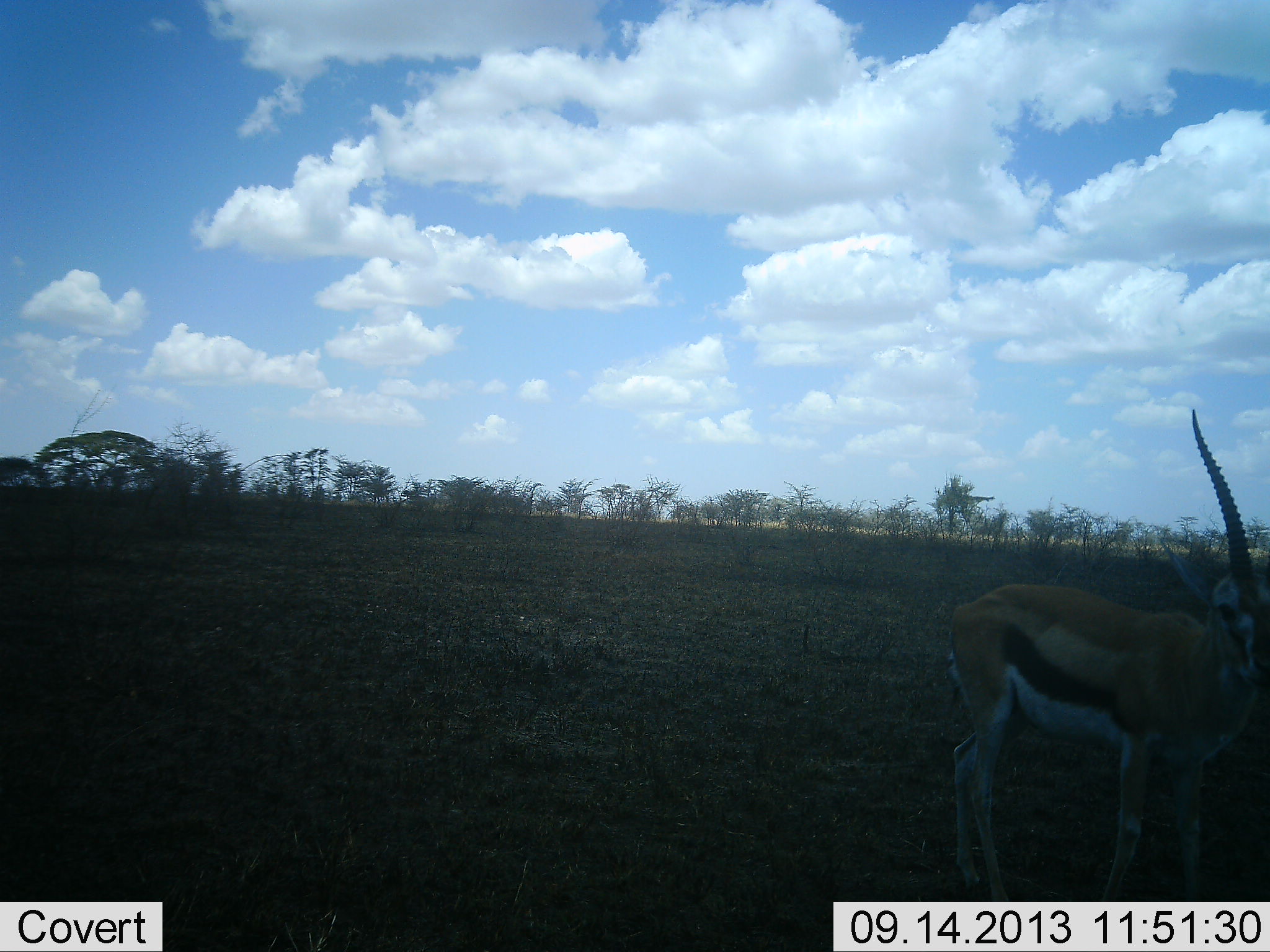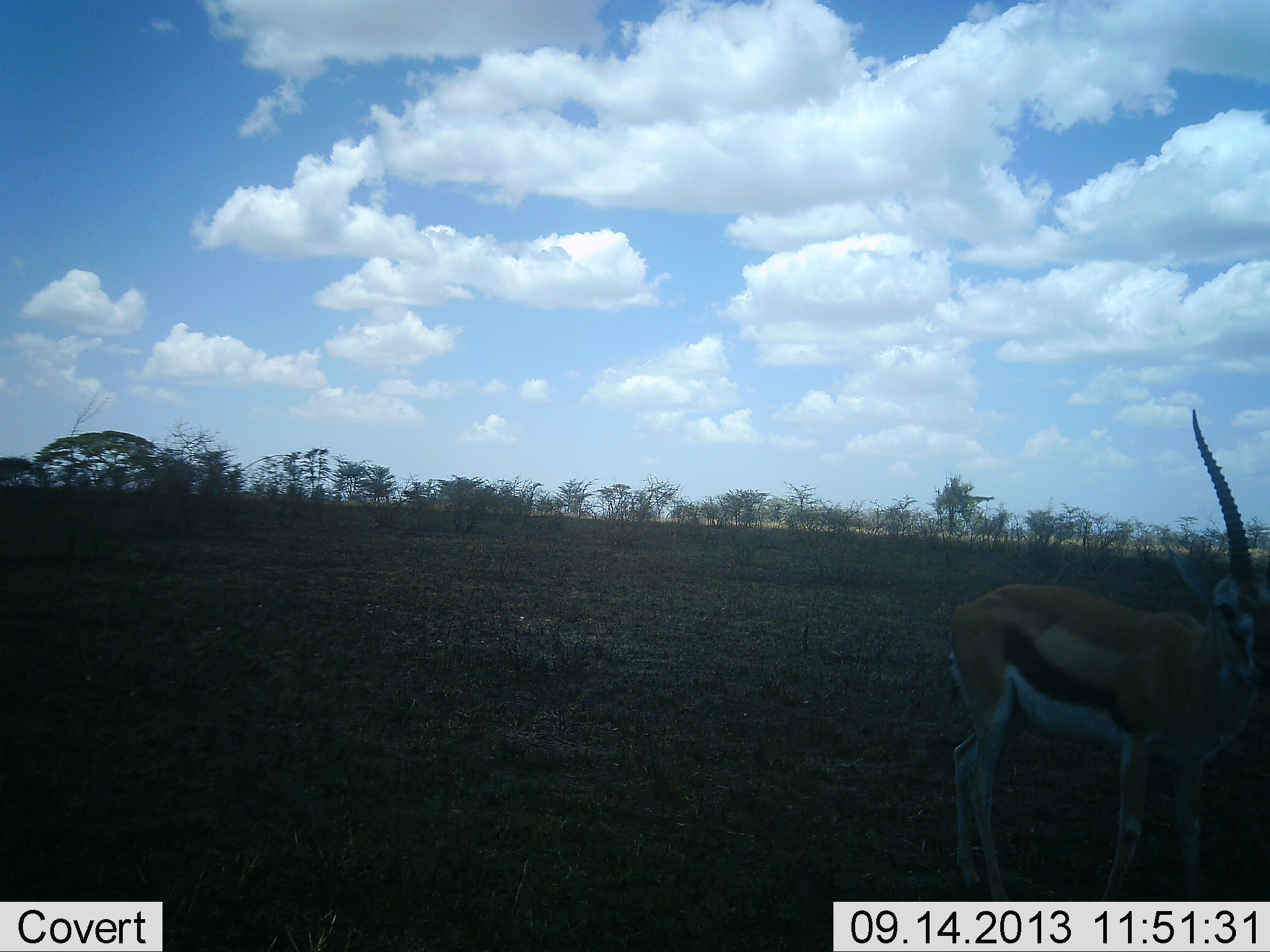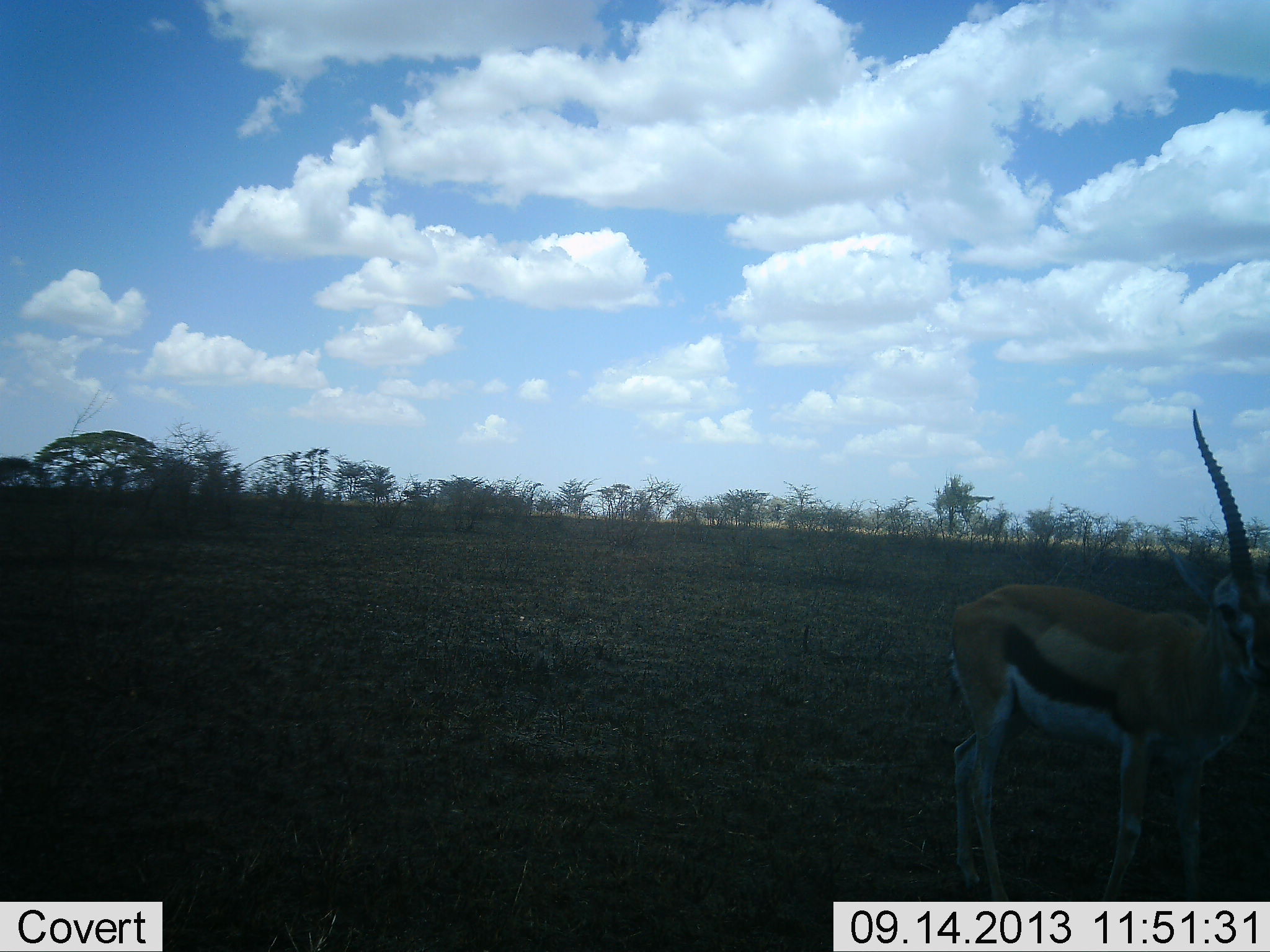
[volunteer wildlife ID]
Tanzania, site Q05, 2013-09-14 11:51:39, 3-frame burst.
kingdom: Animalia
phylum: Chordata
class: Mammalia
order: Artiodactyla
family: Bovidae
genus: Eudorcas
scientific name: Eudorcas thomsonii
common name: thomson's gazelle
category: gazellethomsons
Gazellethomsons (thomson's gazelle) (Eudorcas thomsonii), count 1. Behavior (volunteer vote fractions): standing 96%, resting 4%, moving 0%, interacting 0%. Young present (vote fraction): 0%. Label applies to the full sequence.